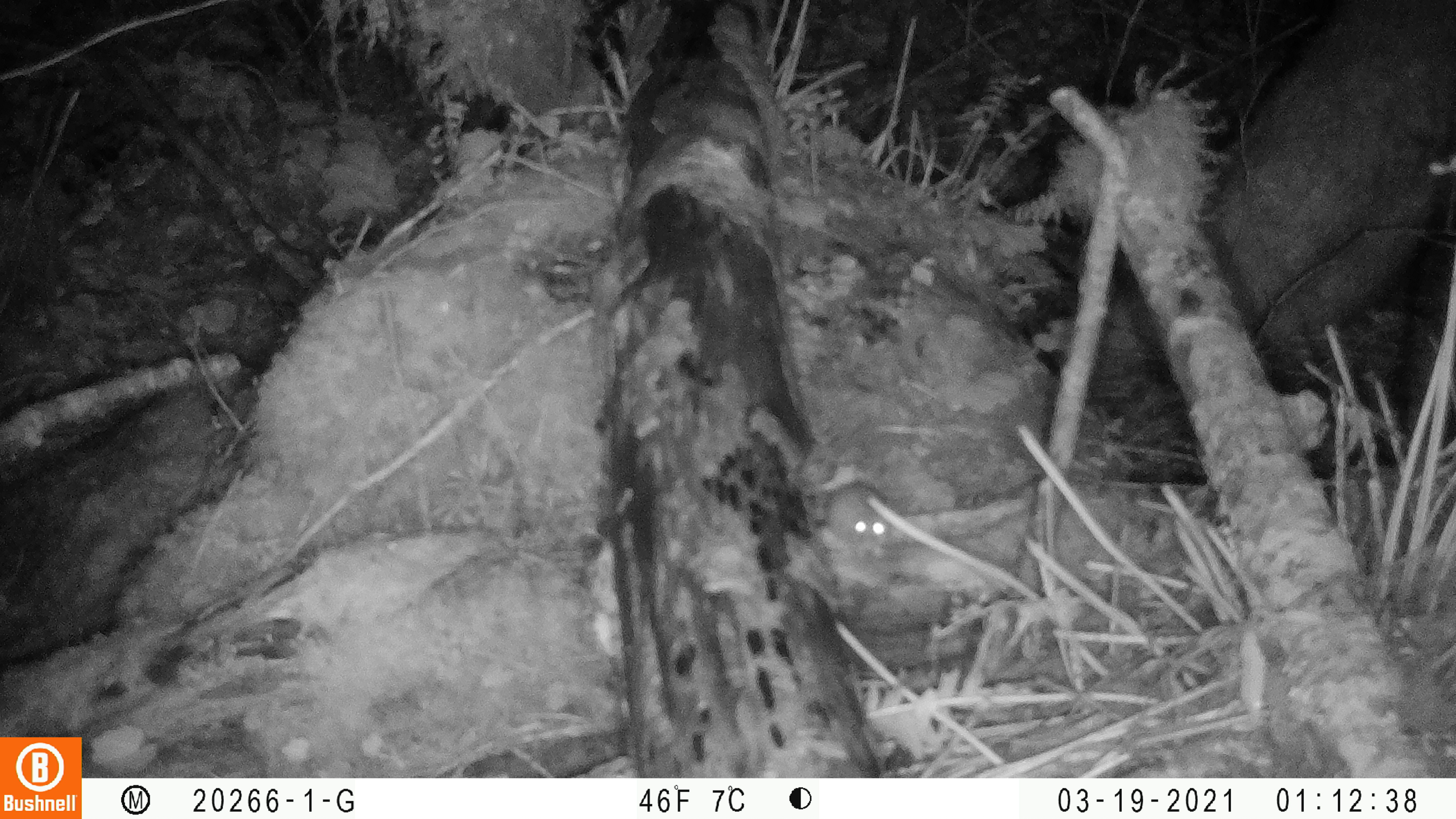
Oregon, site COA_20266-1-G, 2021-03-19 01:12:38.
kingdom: Animalia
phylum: Chordata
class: Mammalia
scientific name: Mammalia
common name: small mammal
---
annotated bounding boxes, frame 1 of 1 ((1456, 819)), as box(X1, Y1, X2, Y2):
small mammal: box(785, 449, 920, 567)